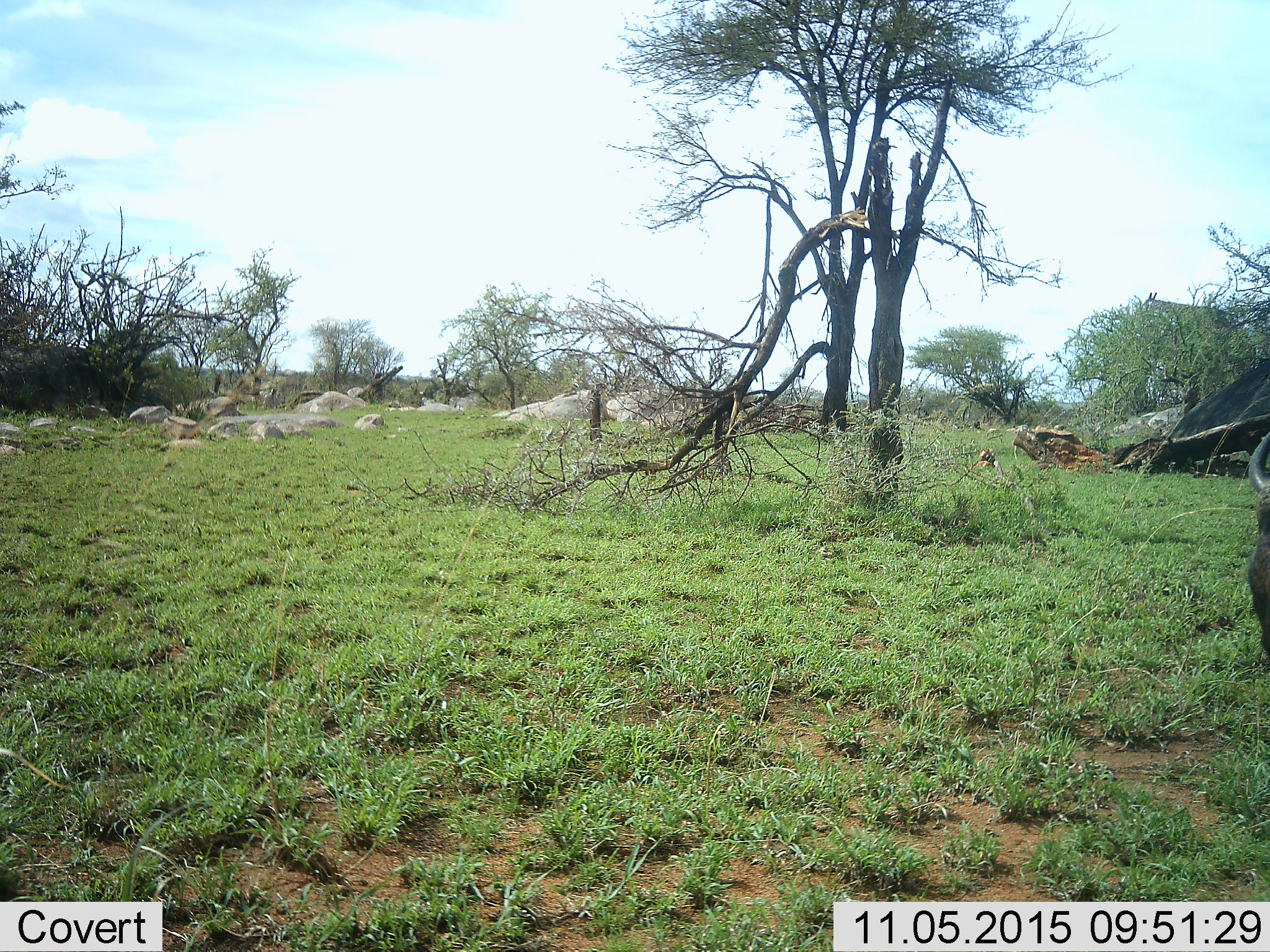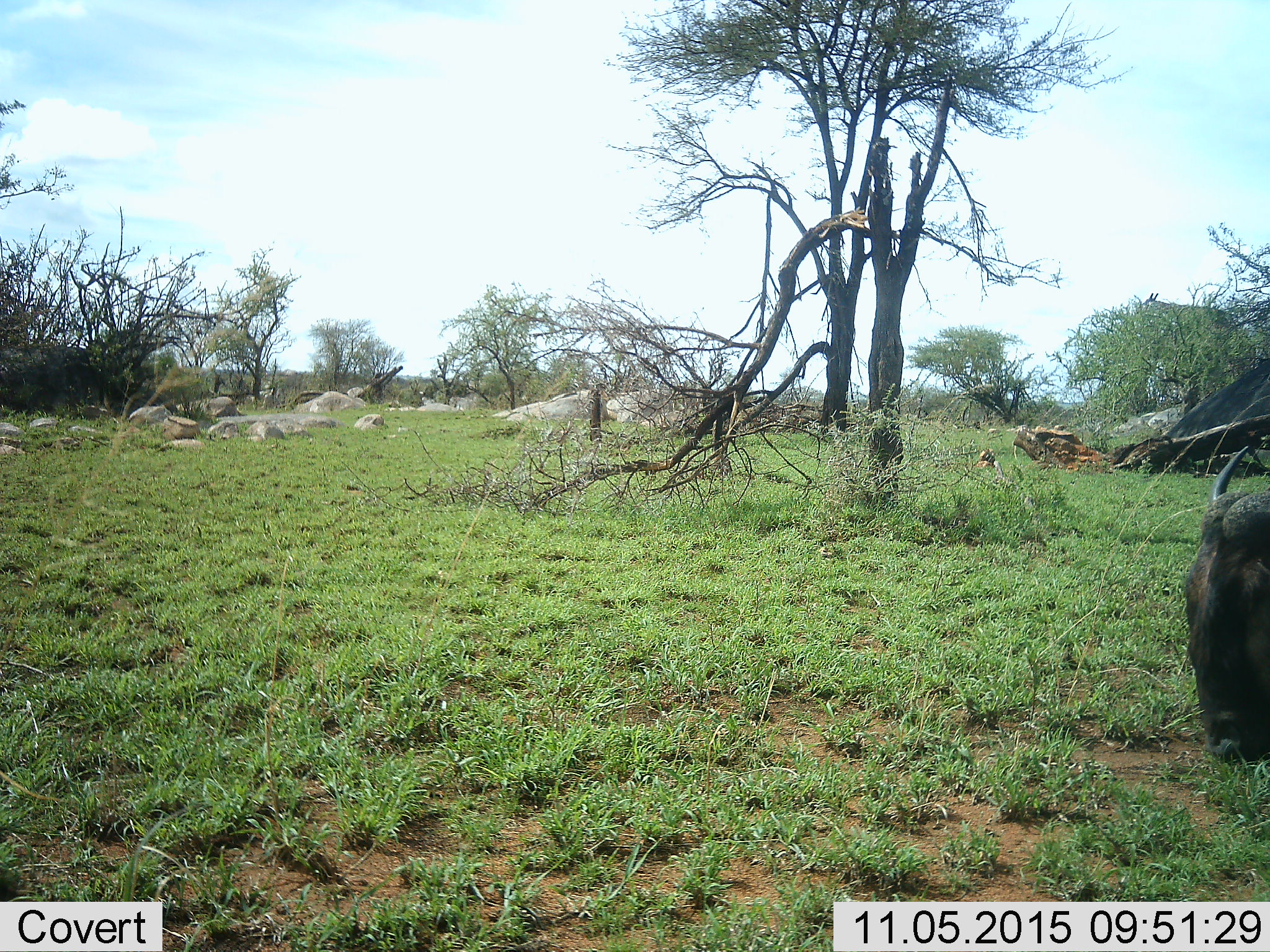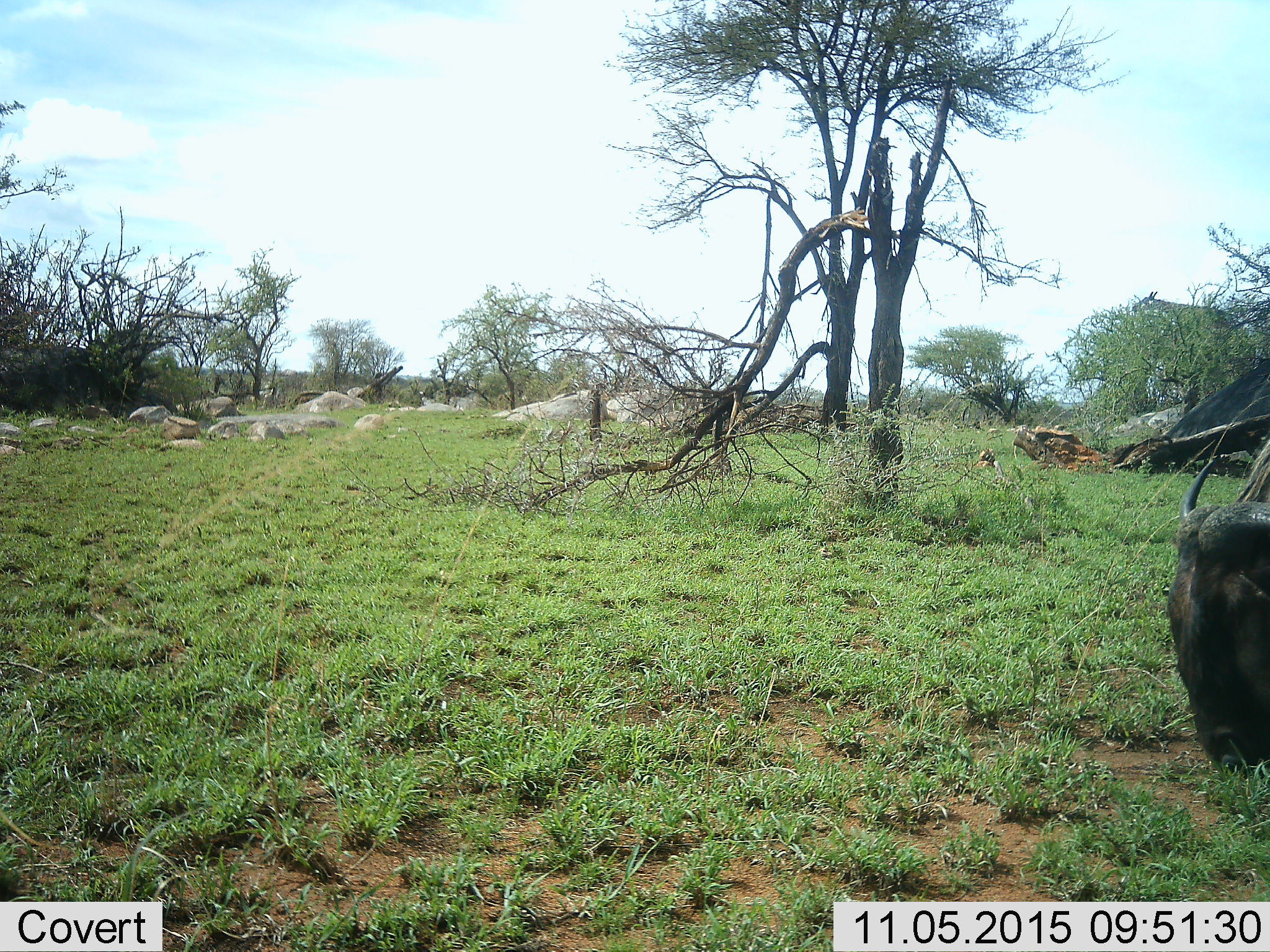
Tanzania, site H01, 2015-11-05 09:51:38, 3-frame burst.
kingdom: Animalia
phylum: Chordata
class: Mammalia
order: Artiodactyla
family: Bovidae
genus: Connochaetes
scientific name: Connochaetes taurinus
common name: blue wildebeest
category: wildebeest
Wildebeest (blue wildebeest) (Connochaetes taurinus), count 1. Behavior (volunteer vote fractions): standing 20%, resting 0%, moving 50%, interacting 0%. Young present (vote fraction): 0%. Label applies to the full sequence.